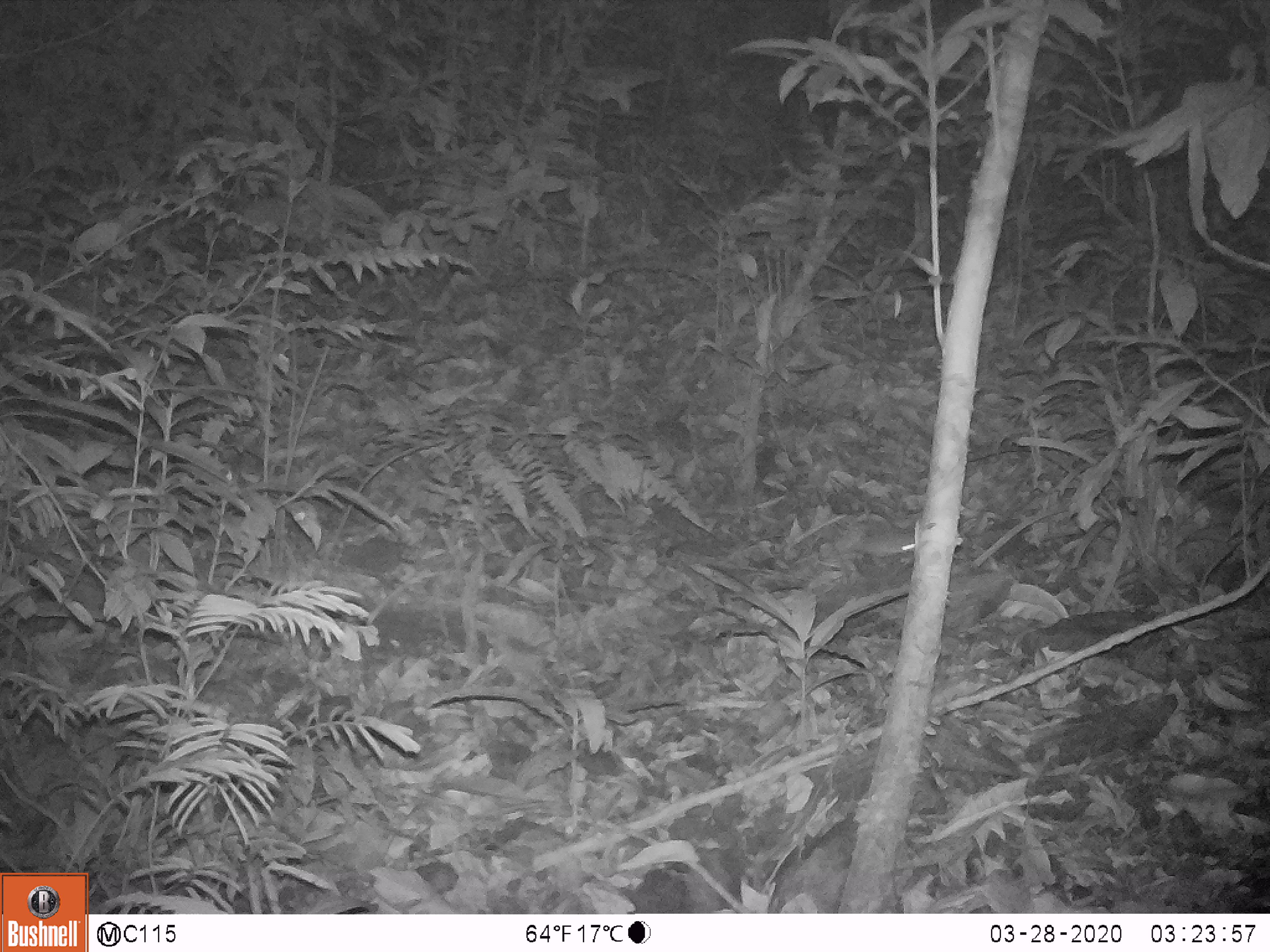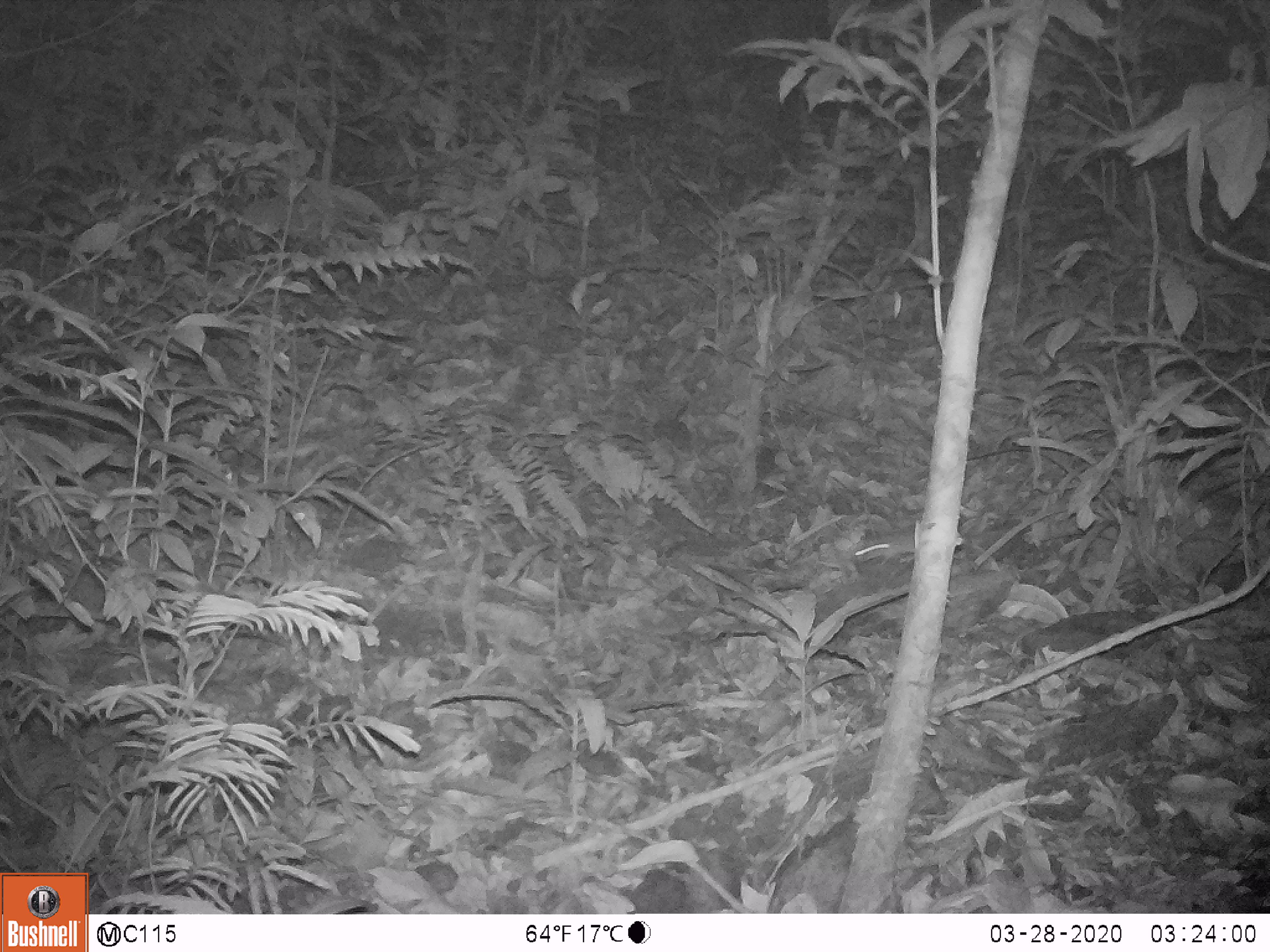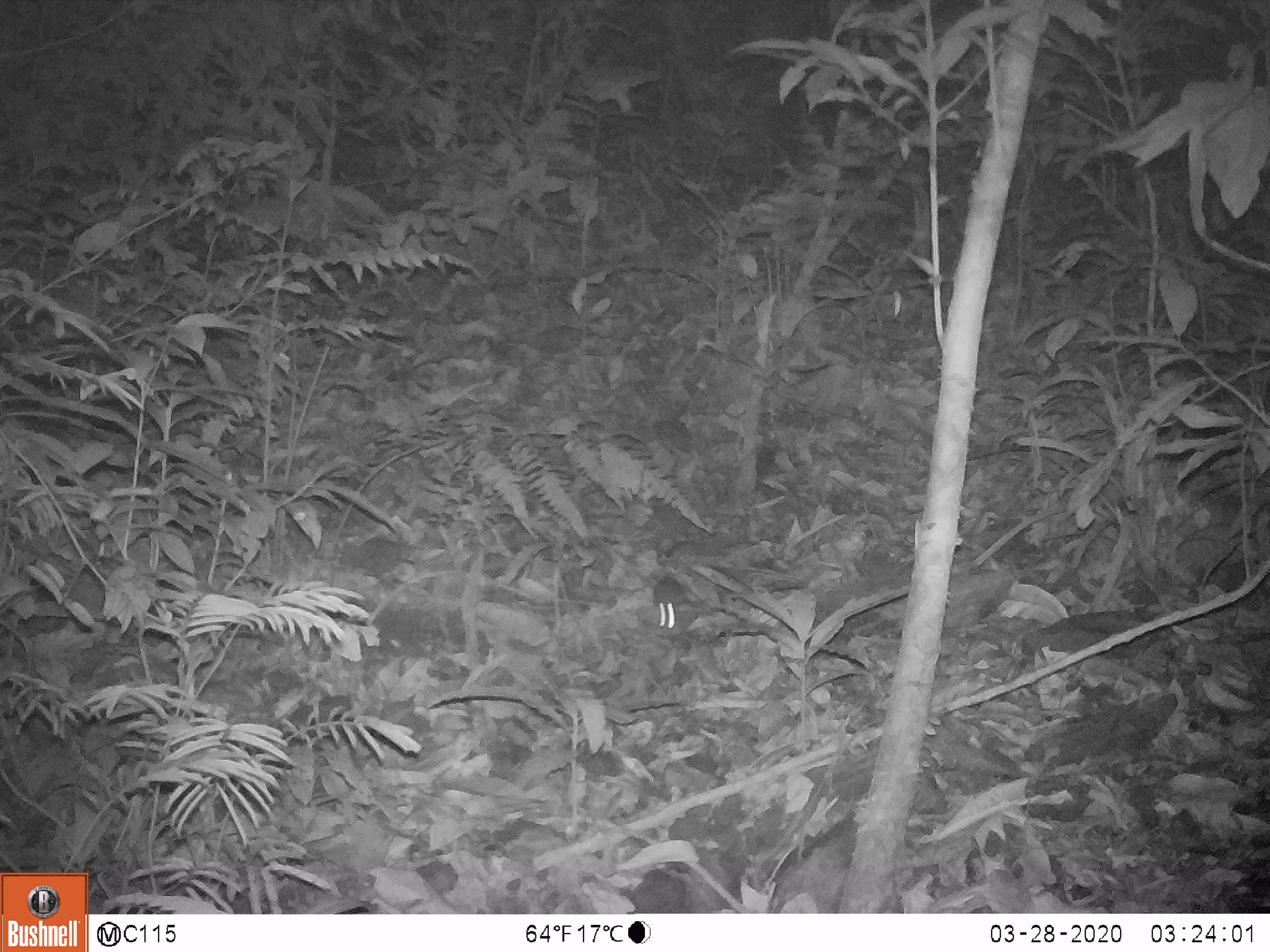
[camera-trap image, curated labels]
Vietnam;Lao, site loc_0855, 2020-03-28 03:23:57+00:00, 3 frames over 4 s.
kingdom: Animalia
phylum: Chordata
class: Mammalia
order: Rodentia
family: Muridae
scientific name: Muridae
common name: old-world mice and rats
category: unidentified murid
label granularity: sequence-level